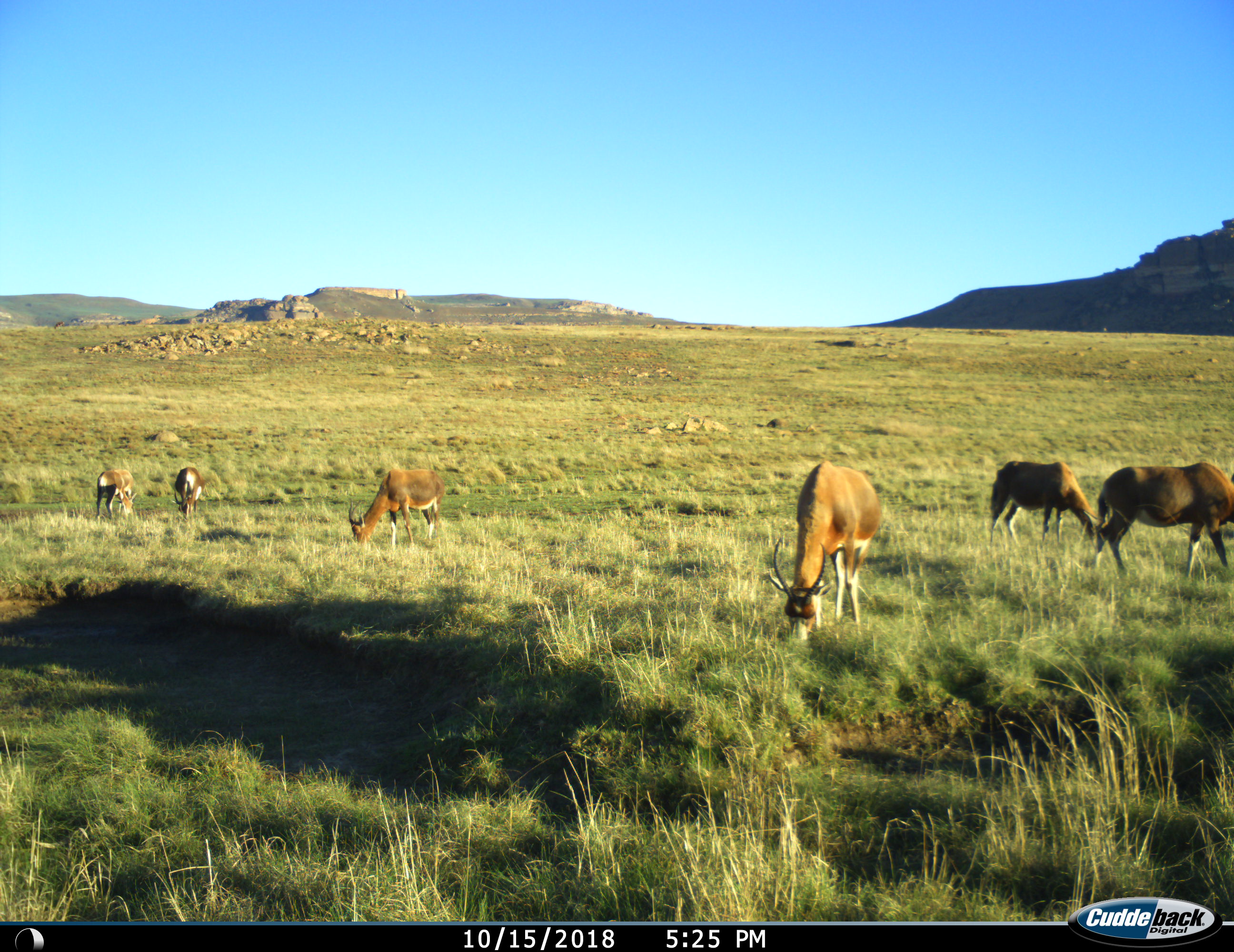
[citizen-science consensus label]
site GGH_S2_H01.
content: unidentified animal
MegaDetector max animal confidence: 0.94